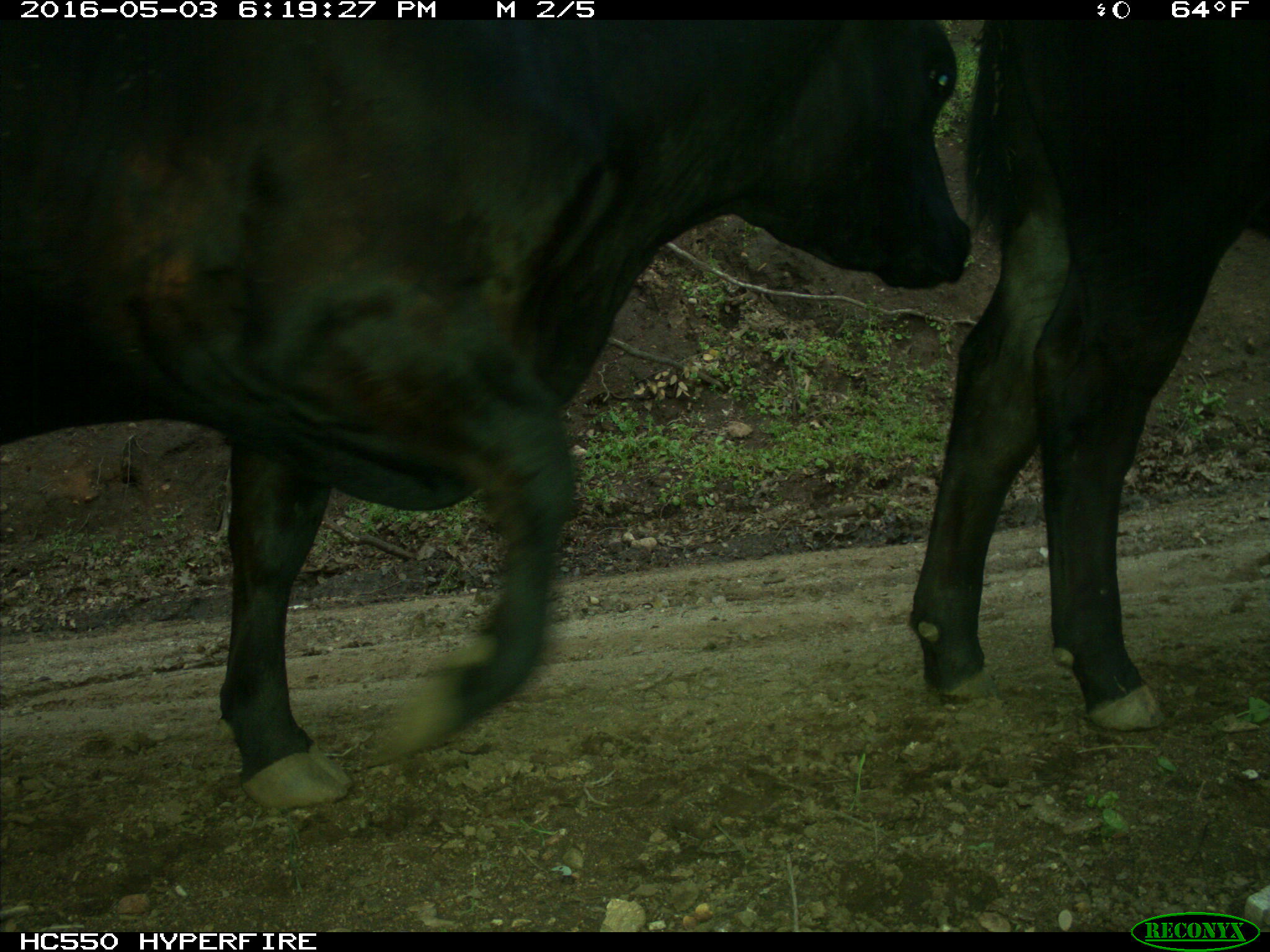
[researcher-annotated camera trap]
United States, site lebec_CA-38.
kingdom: Animalia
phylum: Chordata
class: Mammalia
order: Artiodactyla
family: Bovidae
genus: Bos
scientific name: Bos taurus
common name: domestic cow